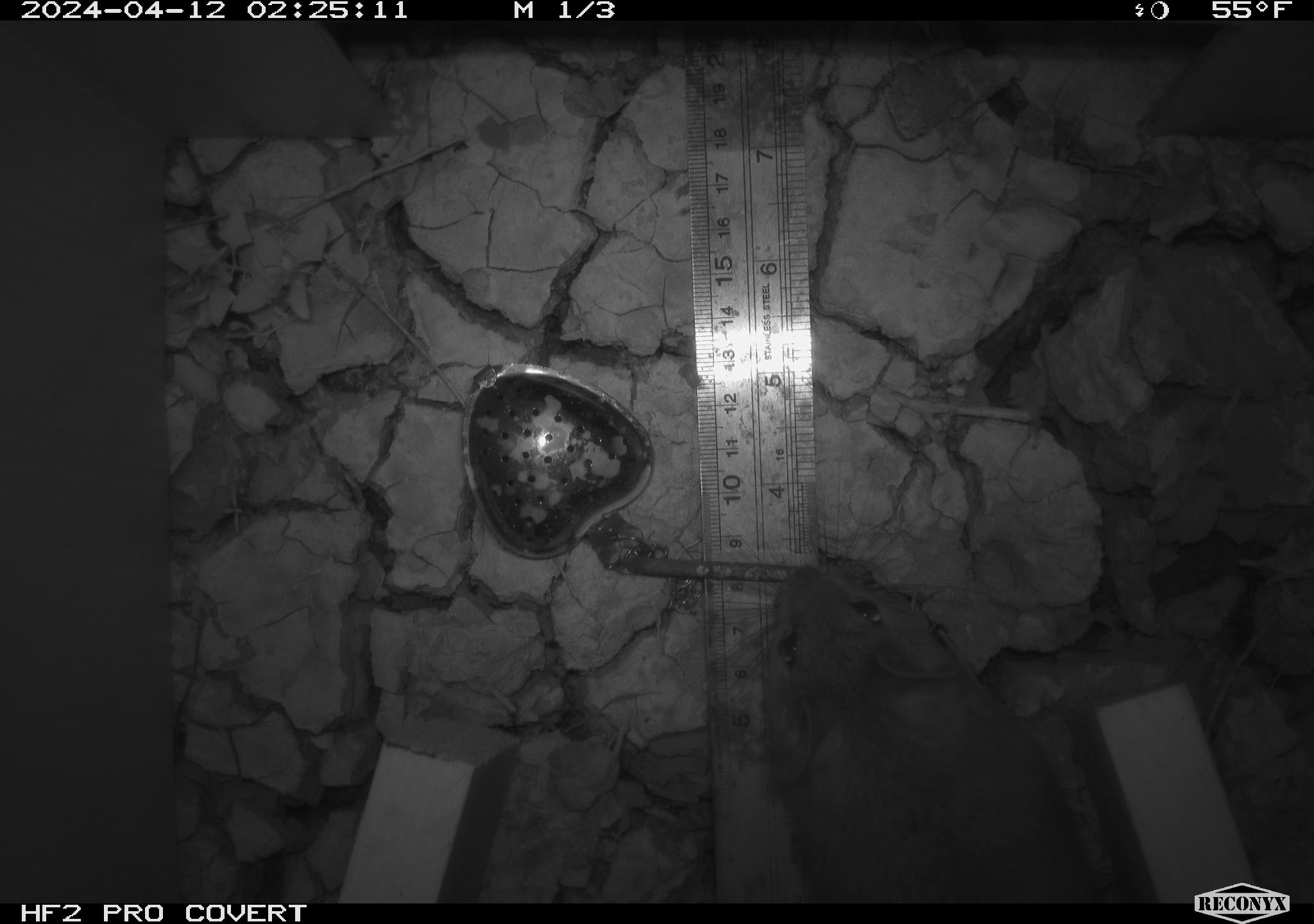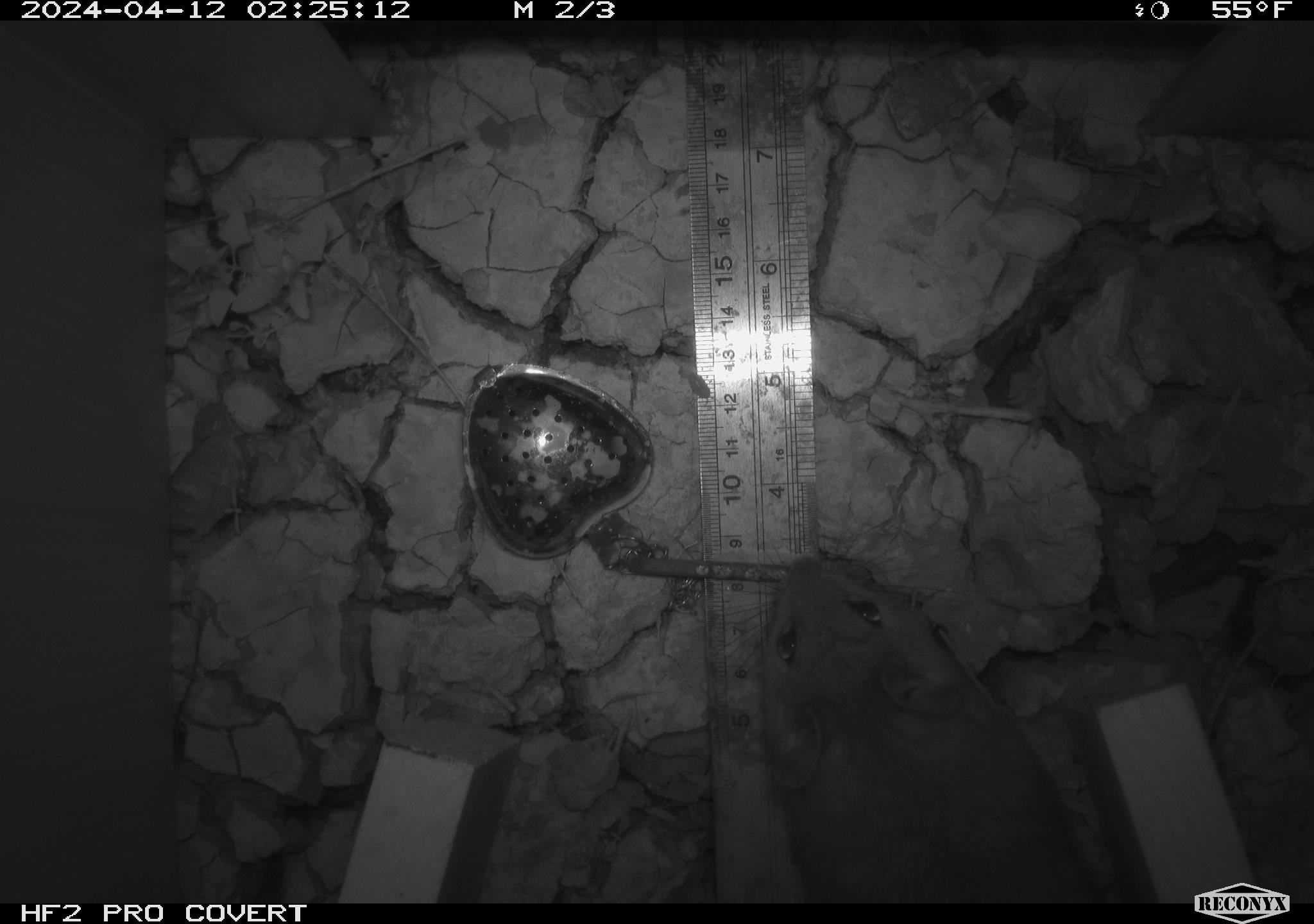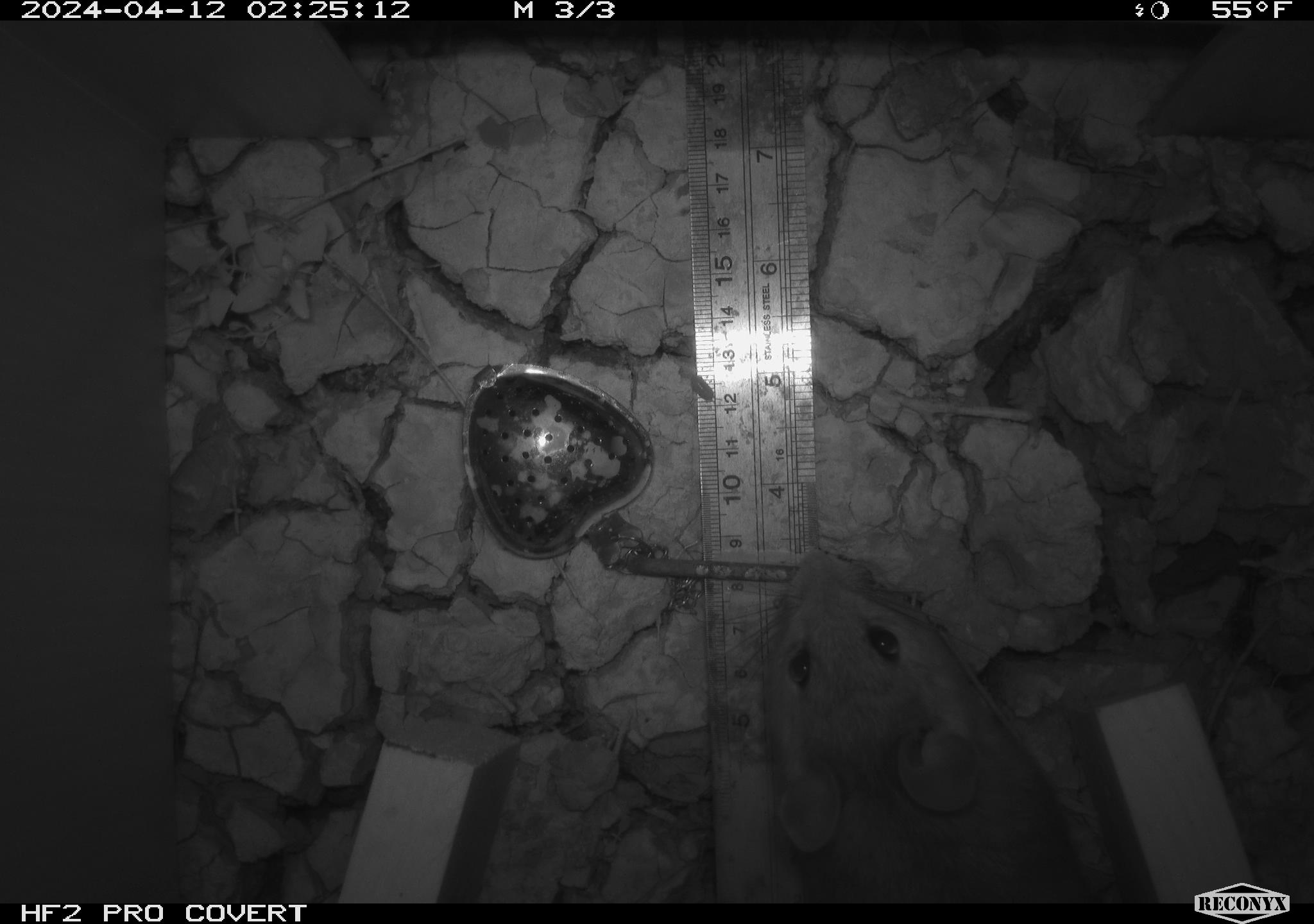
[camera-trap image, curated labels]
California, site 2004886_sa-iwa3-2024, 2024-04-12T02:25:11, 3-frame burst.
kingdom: Animalia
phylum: Chordata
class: Mammalia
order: Rodentia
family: Cricetidae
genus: Neotoma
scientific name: Neotoma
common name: pack rat or woodrat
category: neotoma species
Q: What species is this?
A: Neotoma species (pack rat or woodrat) (Neotoma).